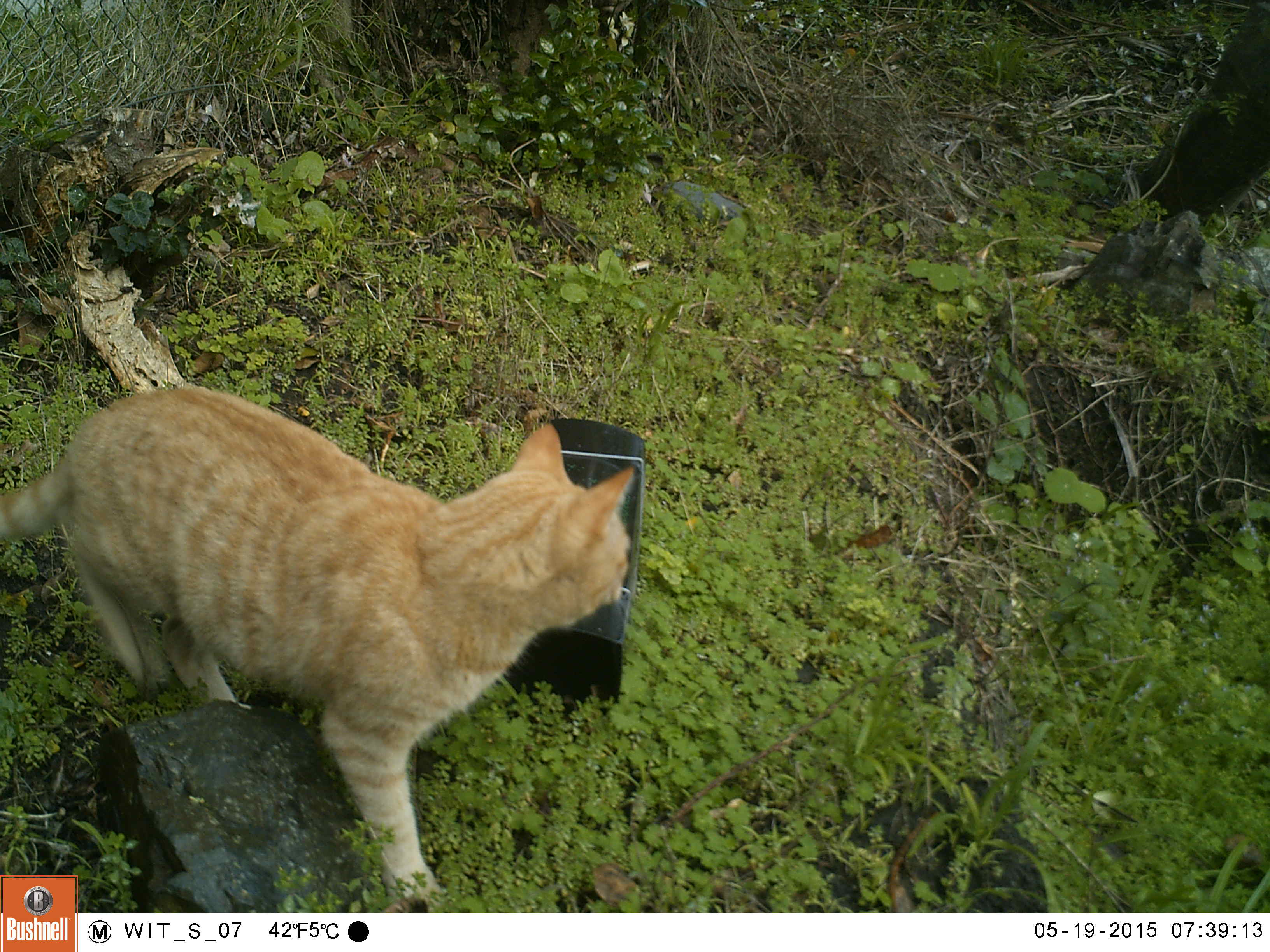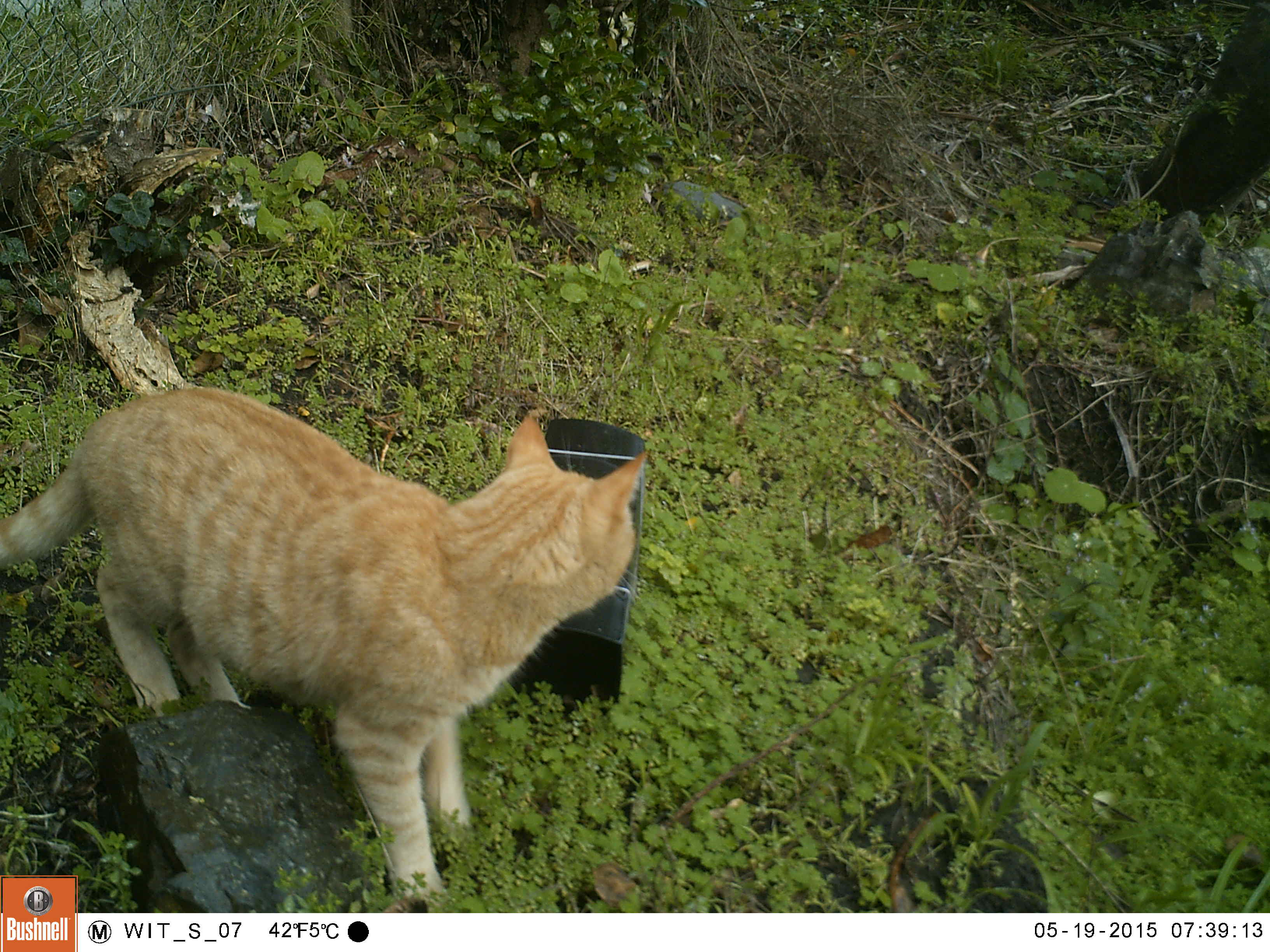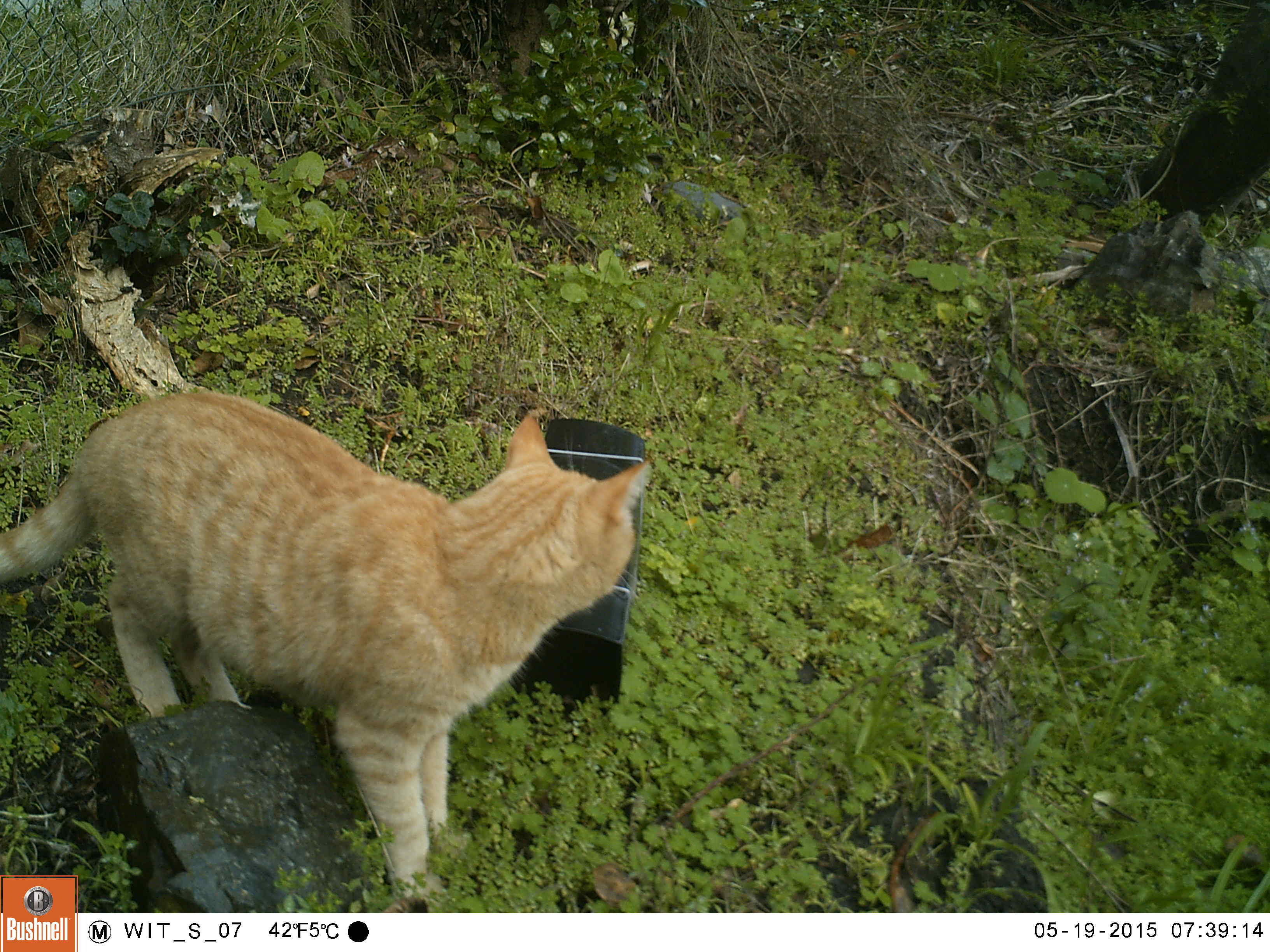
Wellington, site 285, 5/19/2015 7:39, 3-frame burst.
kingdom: Animalia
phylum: Chordata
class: Mammalia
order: Carnivora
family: Felidae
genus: Felis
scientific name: Felis catus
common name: cat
Cat (Felis catus).